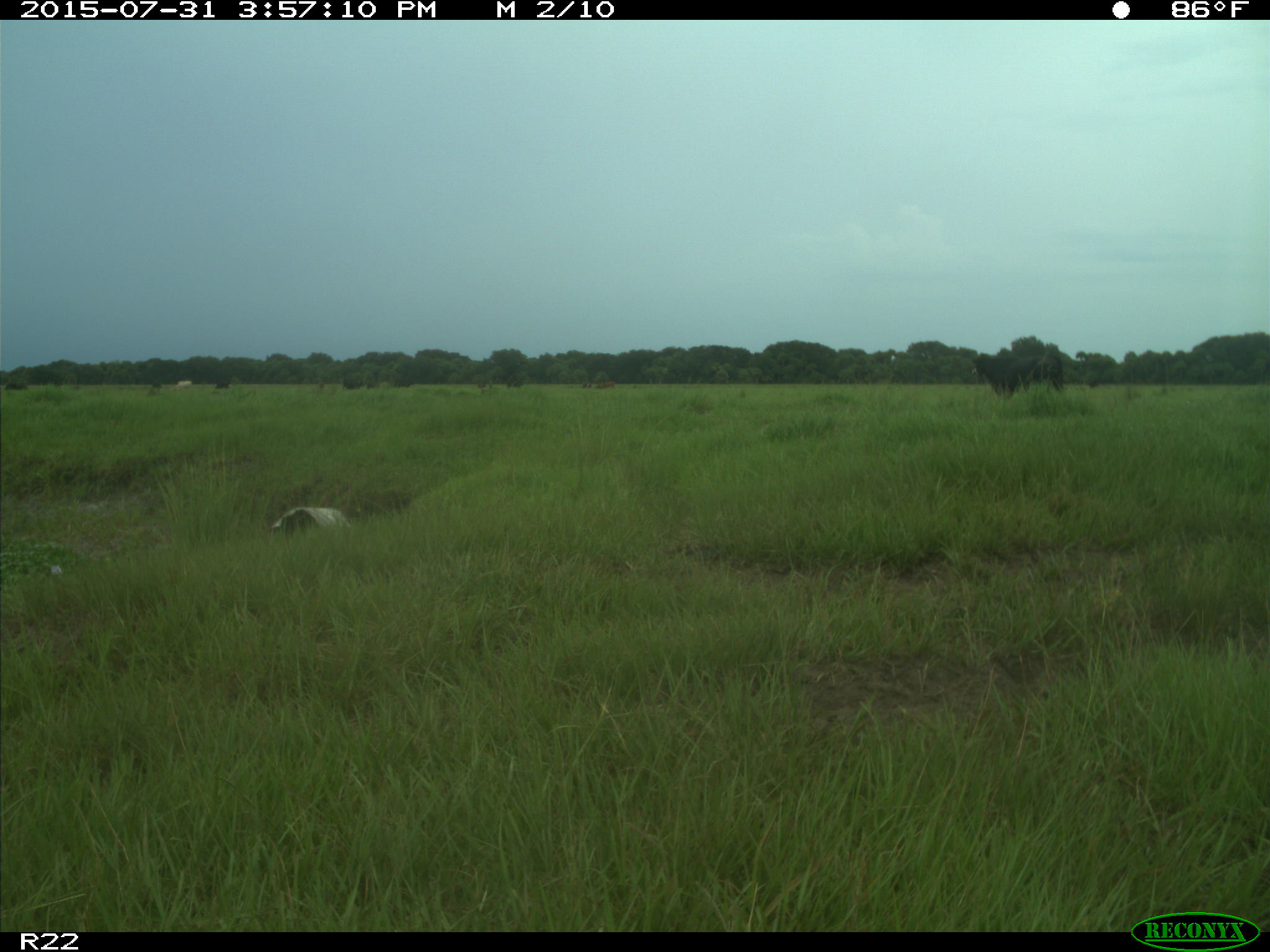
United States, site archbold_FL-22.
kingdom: Animalia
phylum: Chordata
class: Mammalia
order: Artiodactyla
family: Bovidae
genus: Bos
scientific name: Bos taurus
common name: domestic cow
Bos taurus (domestic cow).